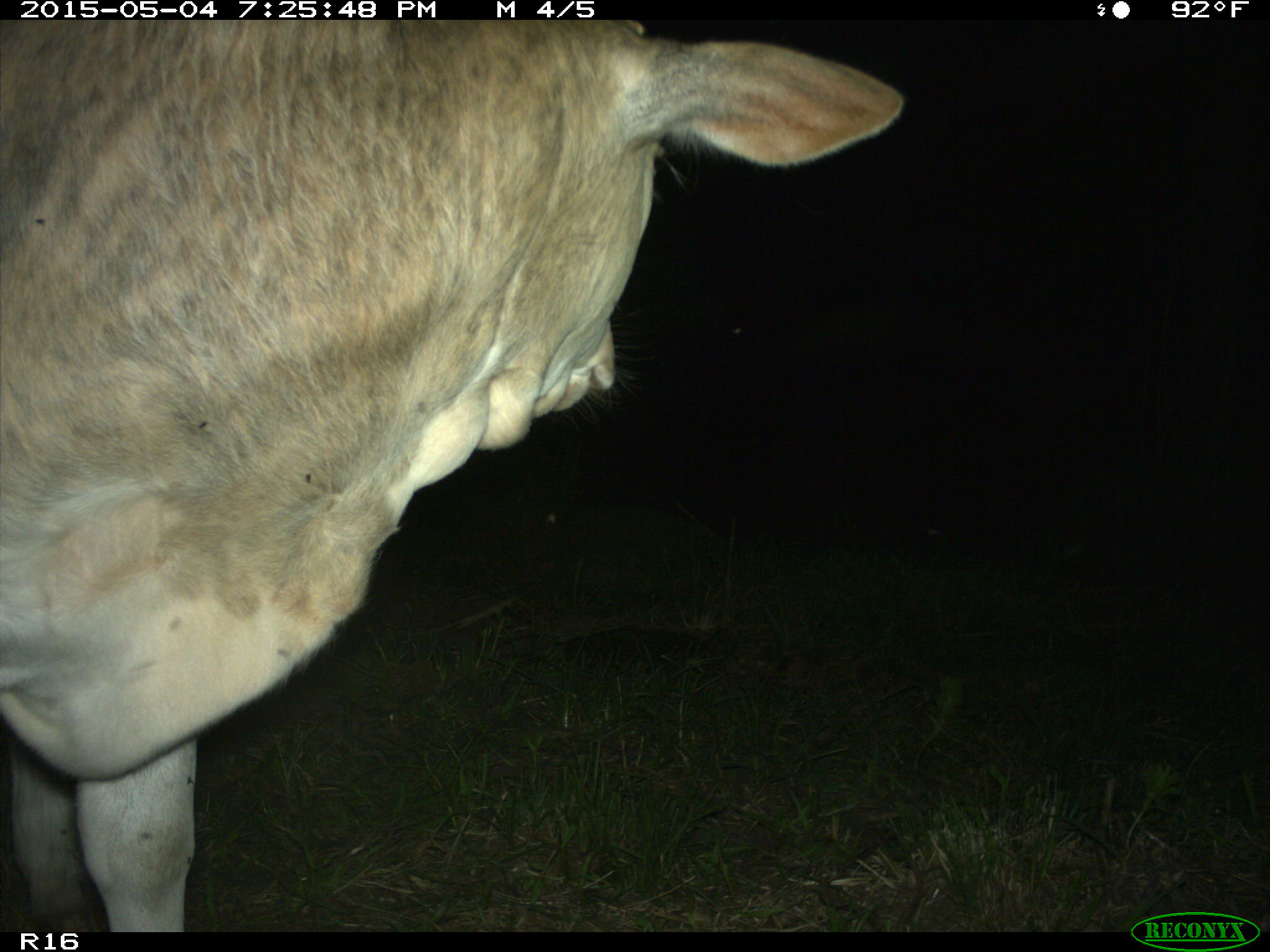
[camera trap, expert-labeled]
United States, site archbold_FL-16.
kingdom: Animalia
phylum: Chordata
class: Mammalia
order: Artiodactyla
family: Bovidae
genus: Bos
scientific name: Bos taurus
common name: domestic cow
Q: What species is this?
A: Bos taurus (domestic cow).